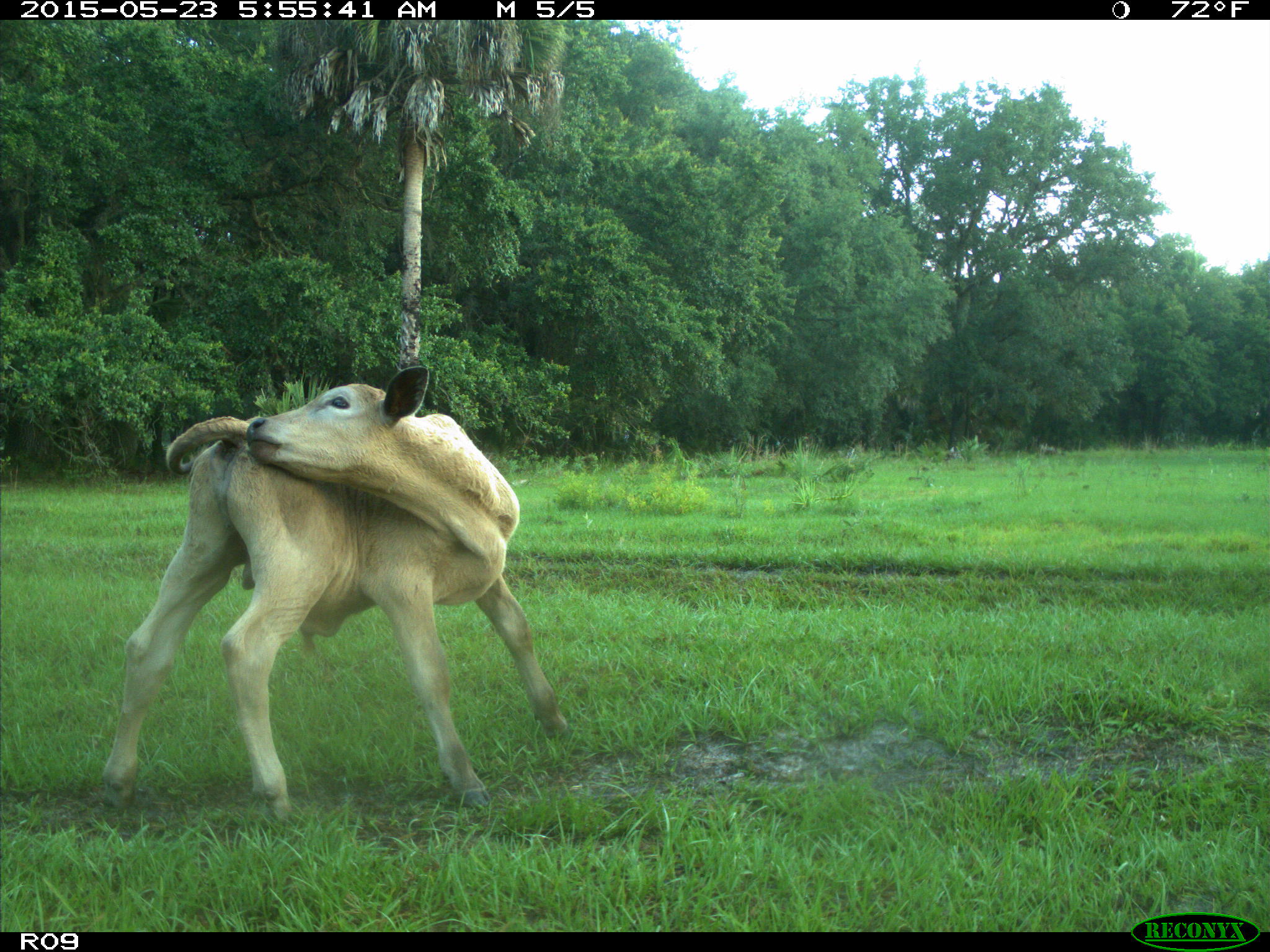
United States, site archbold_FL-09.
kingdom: Animalia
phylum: Chordata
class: Mammalia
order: Artiodactyla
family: Bovidae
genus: Bos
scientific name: Bos taurus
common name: domestic cow